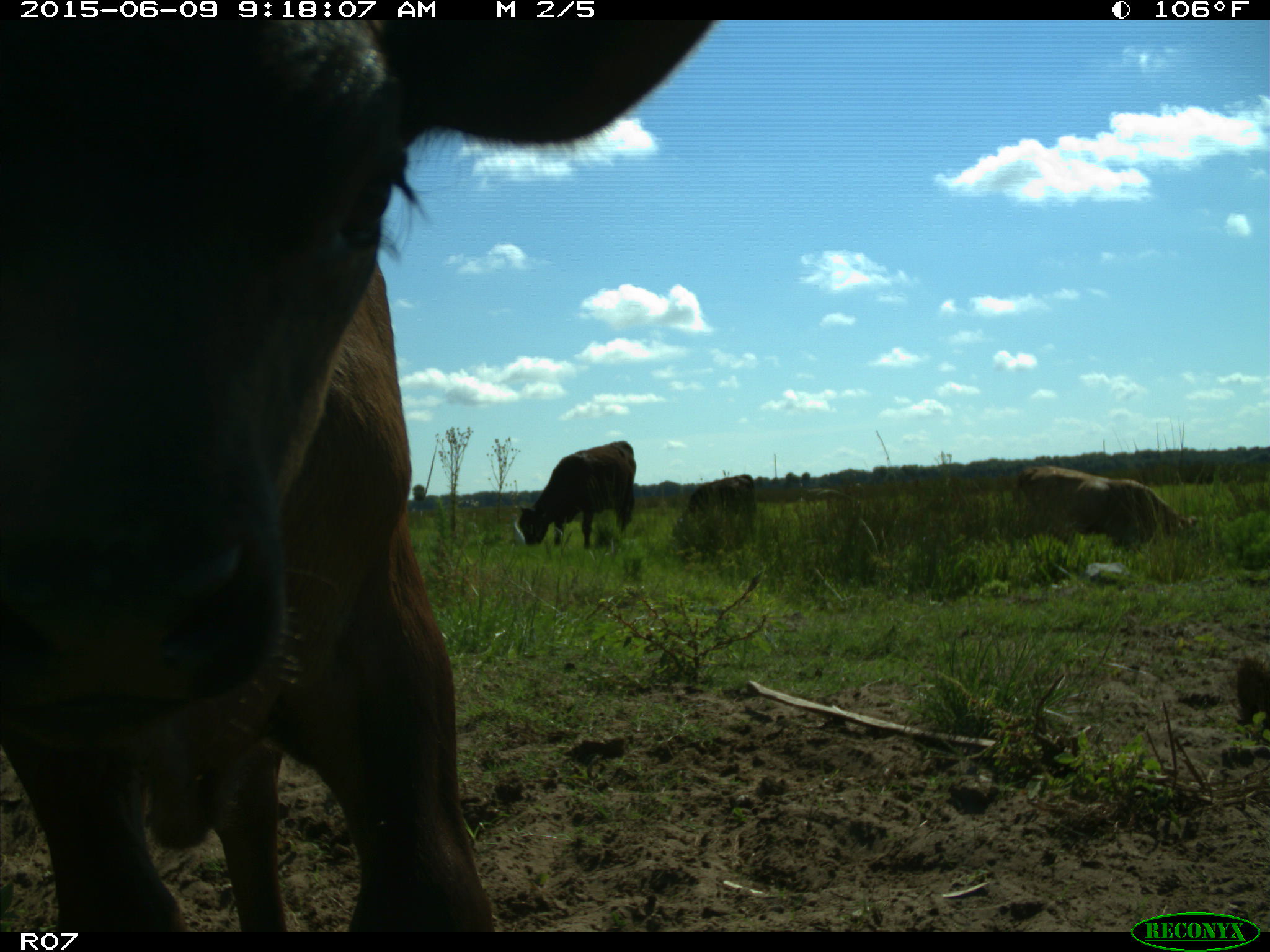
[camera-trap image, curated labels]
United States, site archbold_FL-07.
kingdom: Animalia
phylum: Chordata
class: Mammalia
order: Artiodactyla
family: Bovidae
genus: Bos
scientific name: Bos taurus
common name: domestic cow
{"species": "Bos taurus (domestic cow)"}